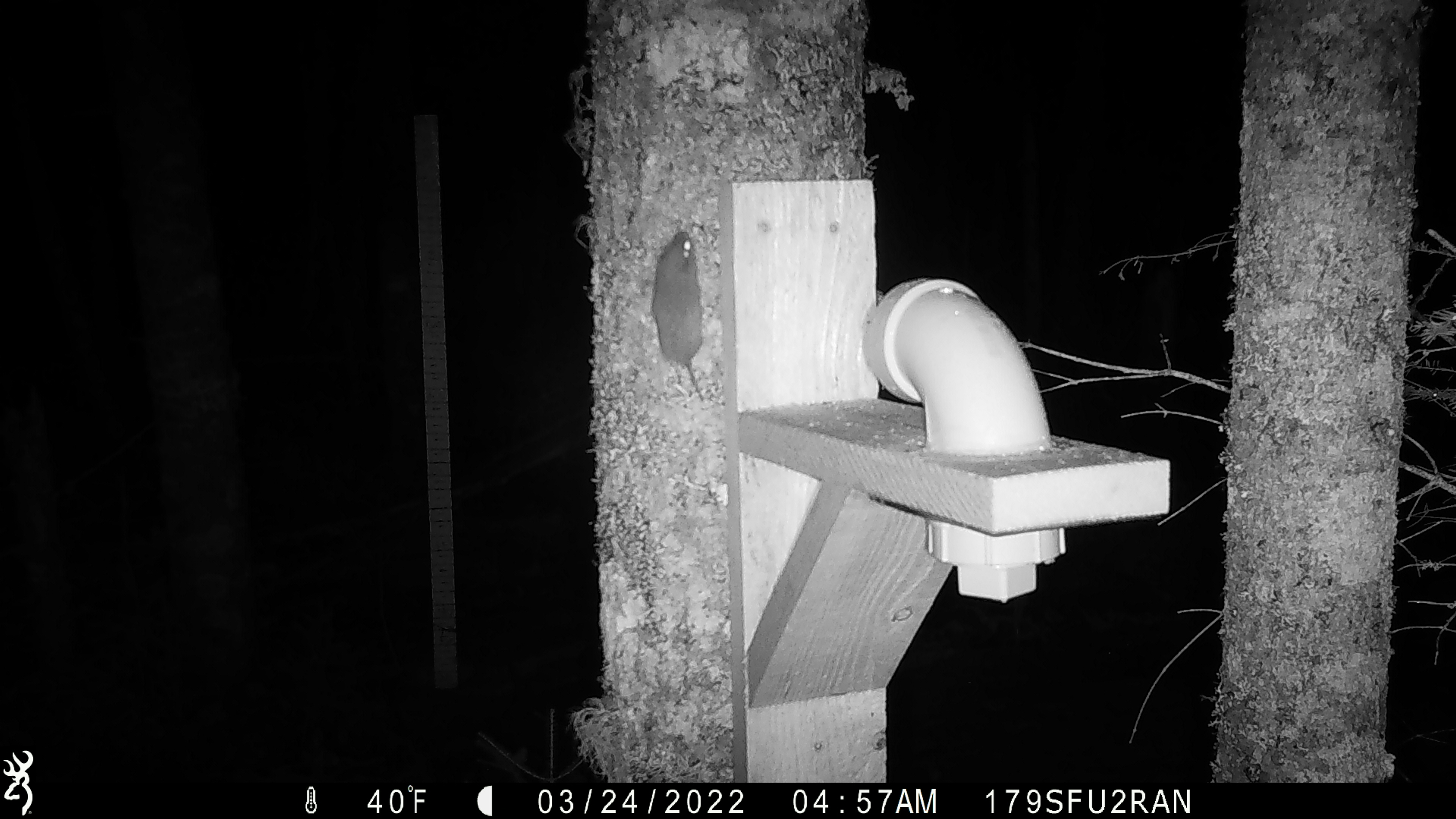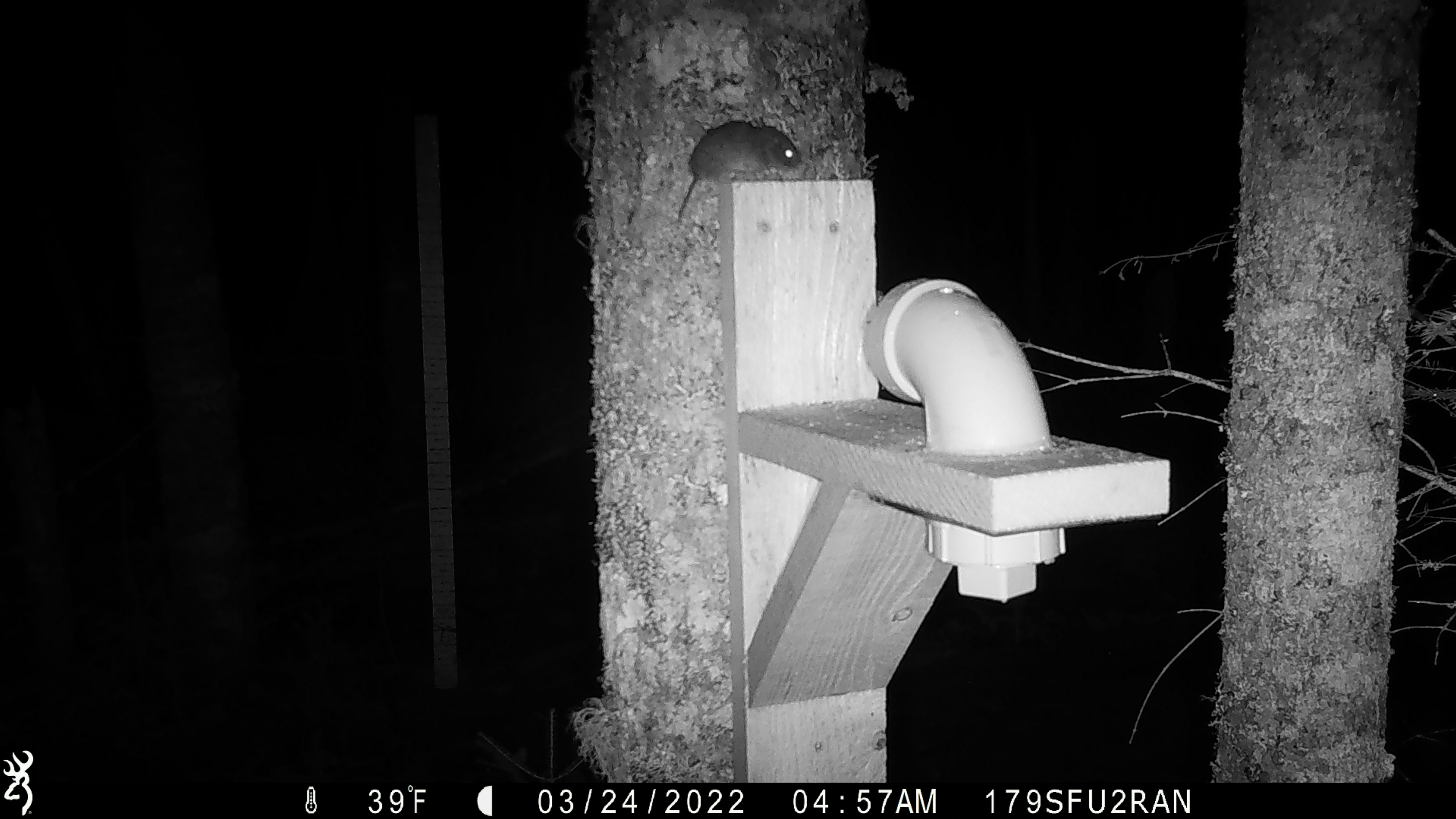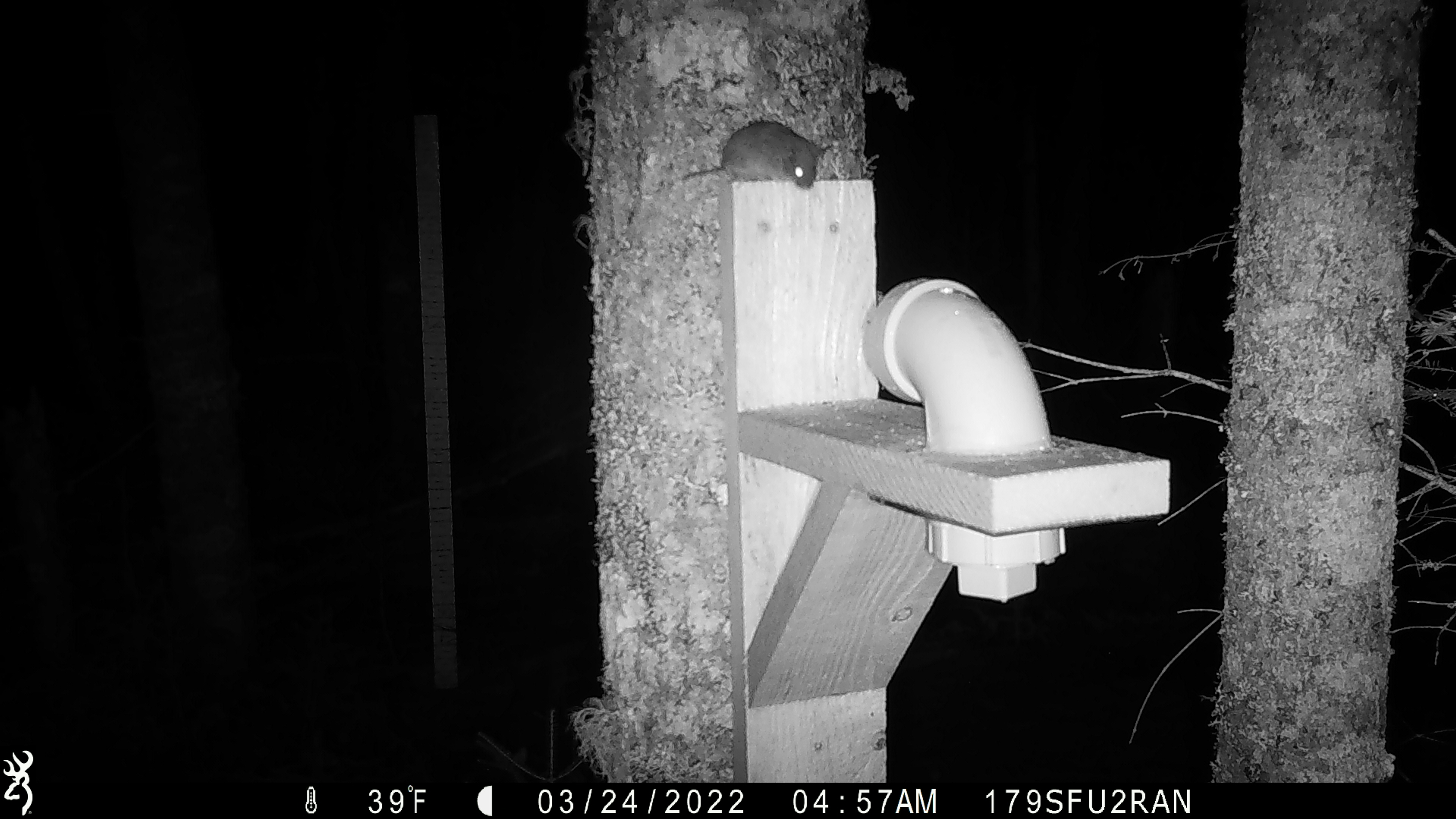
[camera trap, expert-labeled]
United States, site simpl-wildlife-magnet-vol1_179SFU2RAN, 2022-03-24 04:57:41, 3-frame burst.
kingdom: Animalia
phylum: Chordata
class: Mammalia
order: Rodentia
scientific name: Rodentia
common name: mouse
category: mouse sp.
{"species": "mouse sp. (mouse) (Rodentia)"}